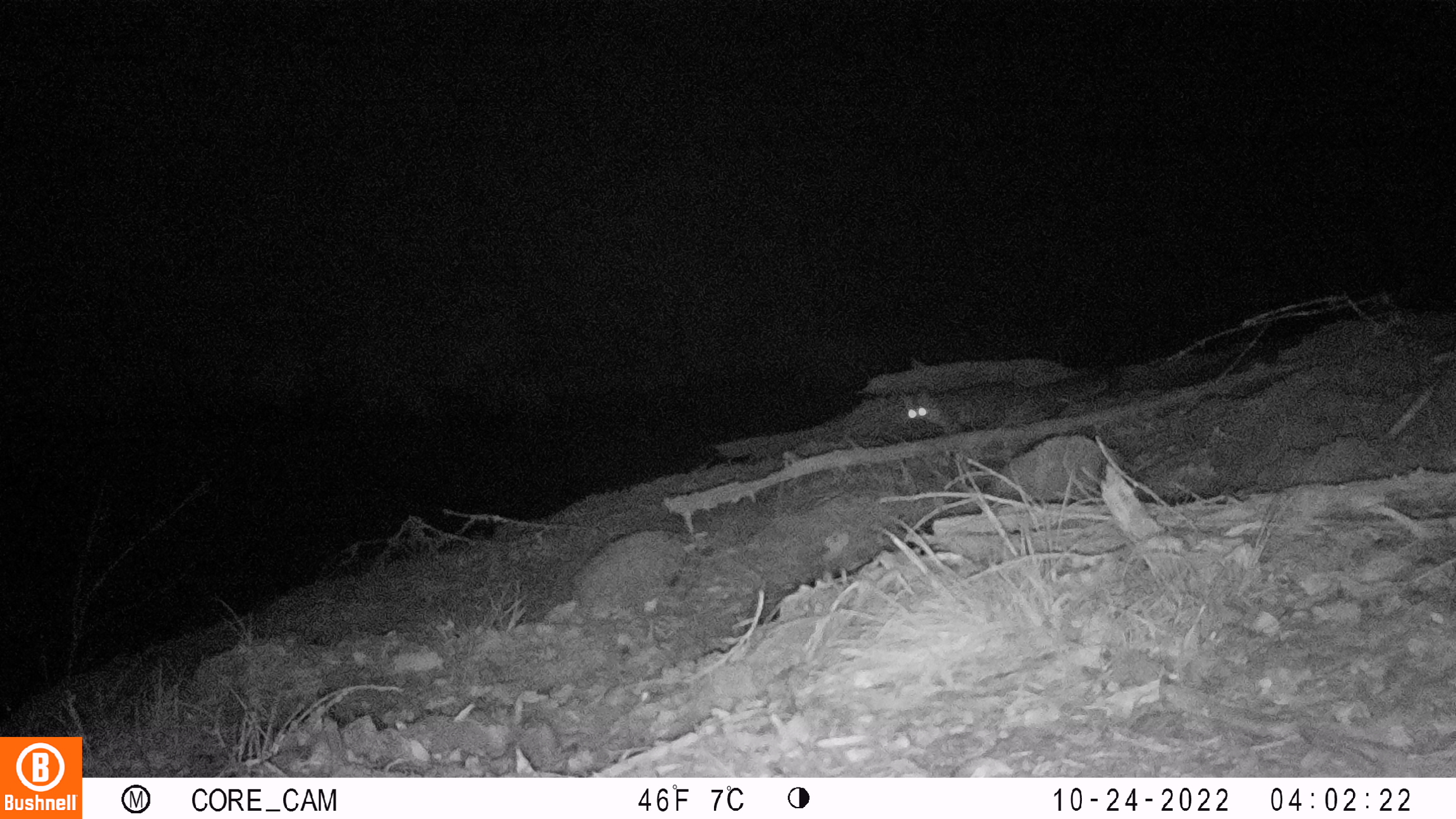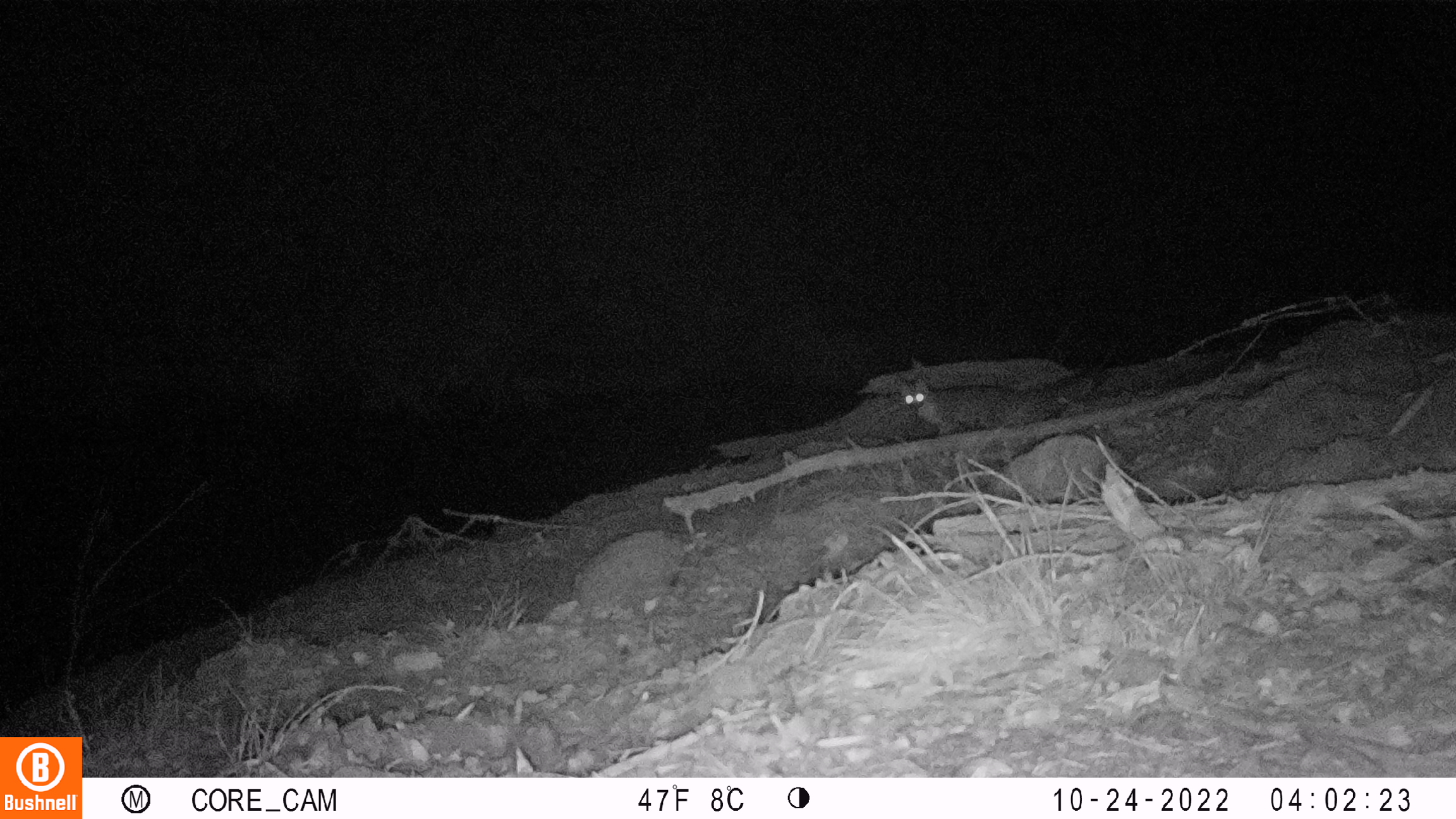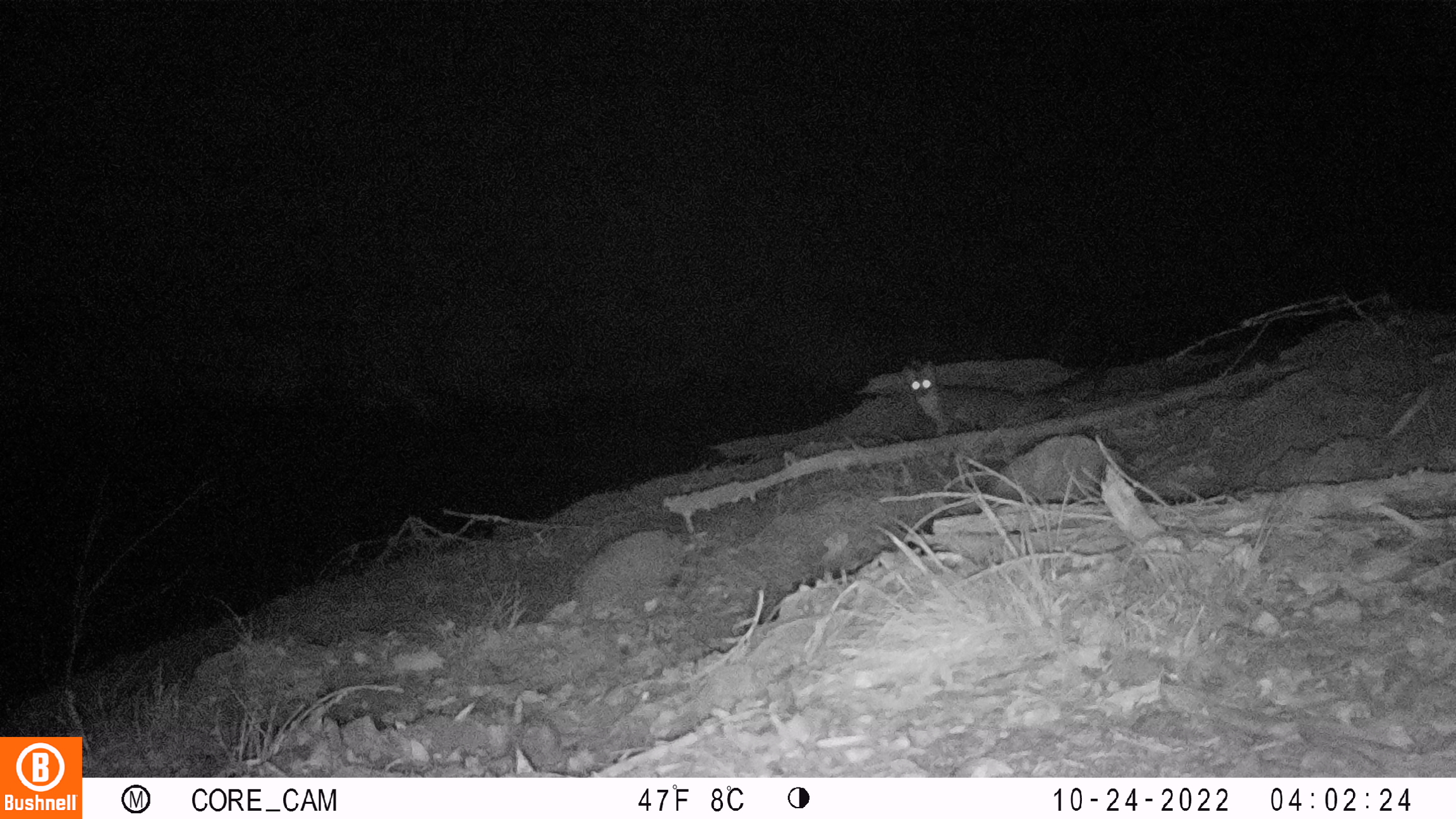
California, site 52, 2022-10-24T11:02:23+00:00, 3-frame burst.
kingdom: Animalia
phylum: Chordata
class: Mammalia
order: Carnivora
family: Canidae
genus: Urocyon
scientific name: Urocyon cinereoargenteus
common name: gray fox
Gray fox (Urocyon cinereoargenteus).